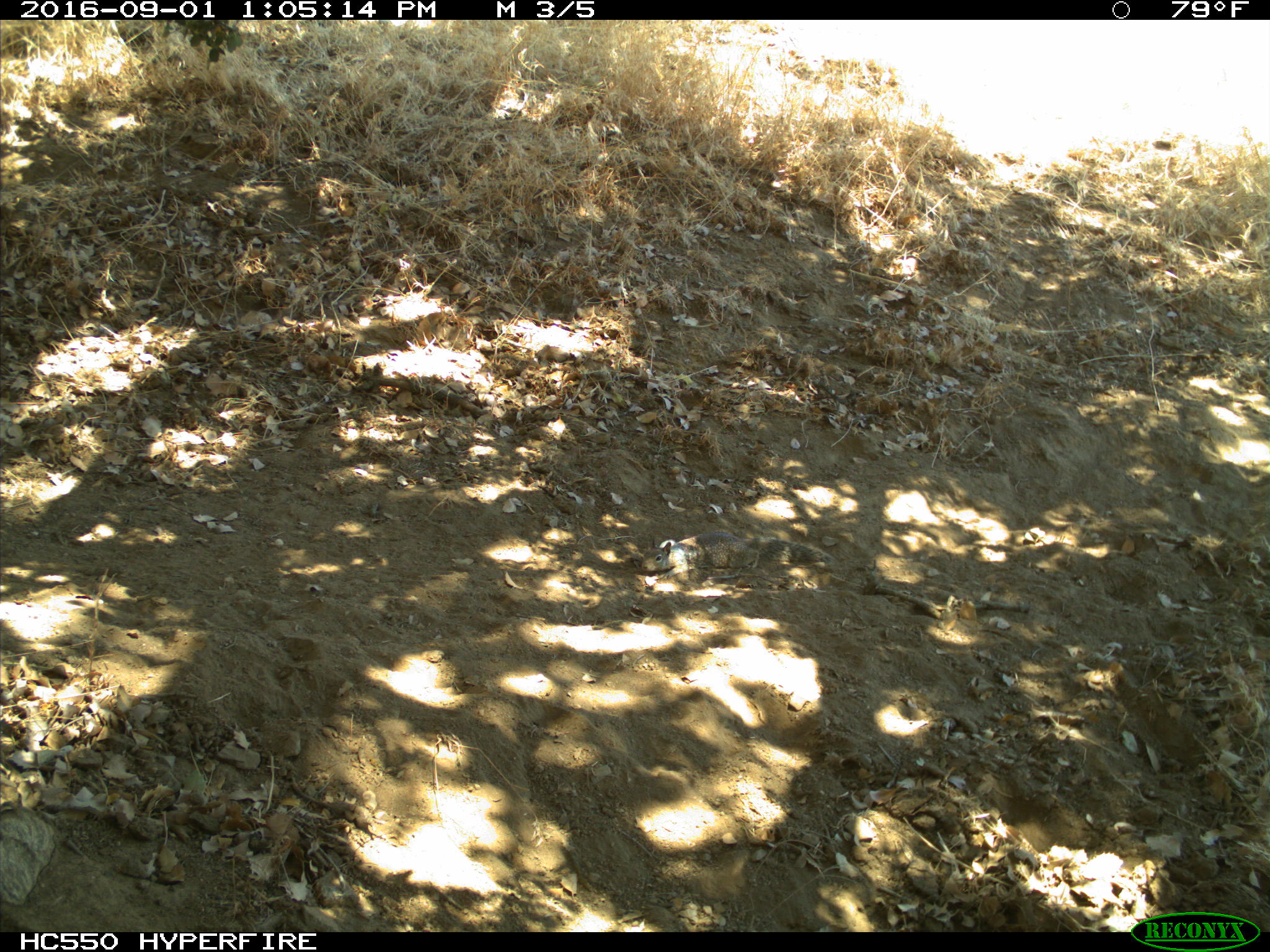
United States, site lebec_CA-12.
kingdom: Animalia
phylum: Chordata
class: Mammalia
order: Rodentia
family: Sciuridae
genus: Otospermophilus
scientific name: Otospermophilus beecheyi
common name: california ground squirrel